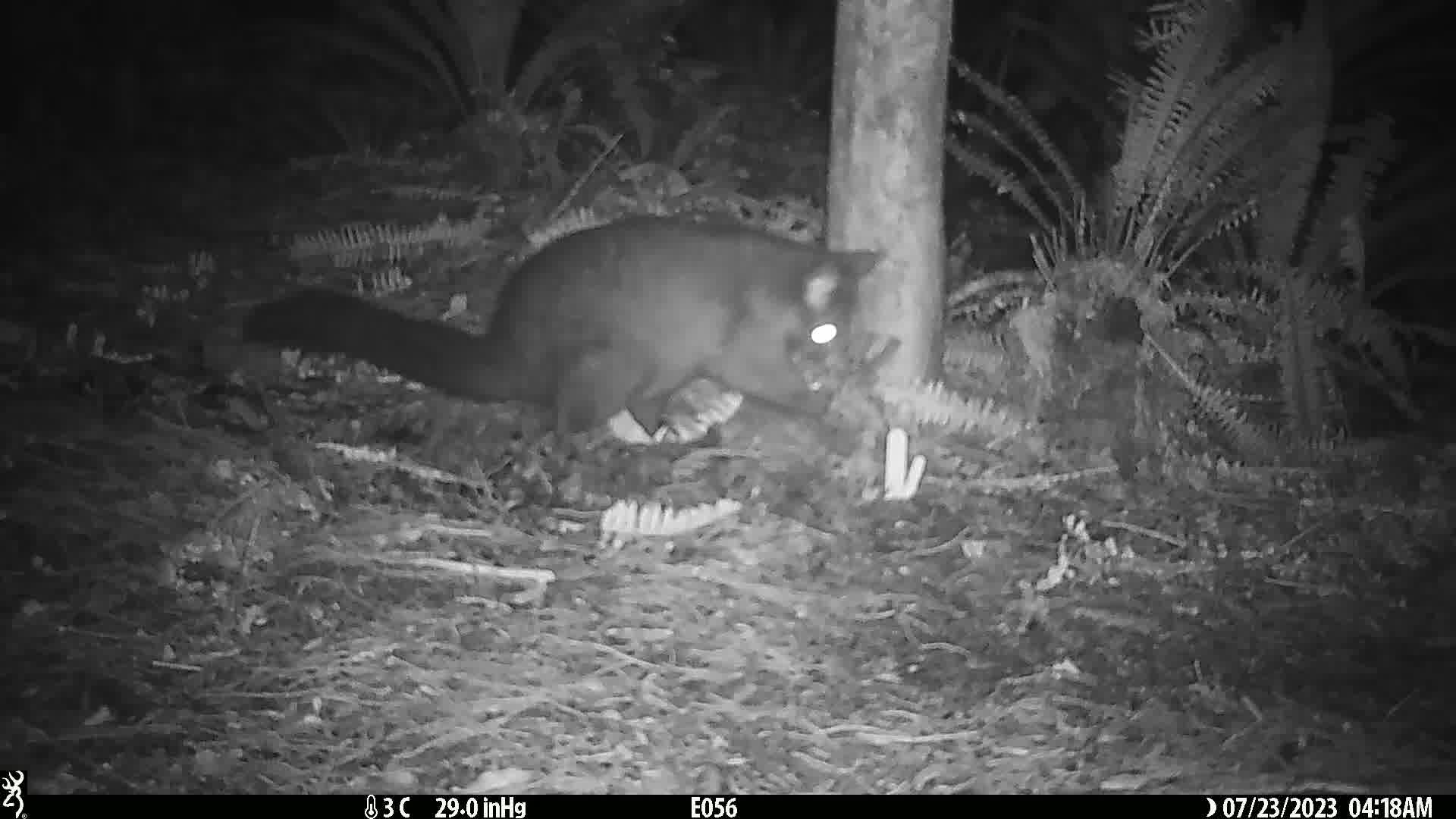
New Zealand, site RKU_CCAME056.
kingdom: Animalia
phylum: Chordata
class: Mammalia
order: Diprotodontia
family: Phalangeridae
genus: Trichosurus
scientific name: Trichosurus vulpecula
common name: common brushtail possum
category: possum